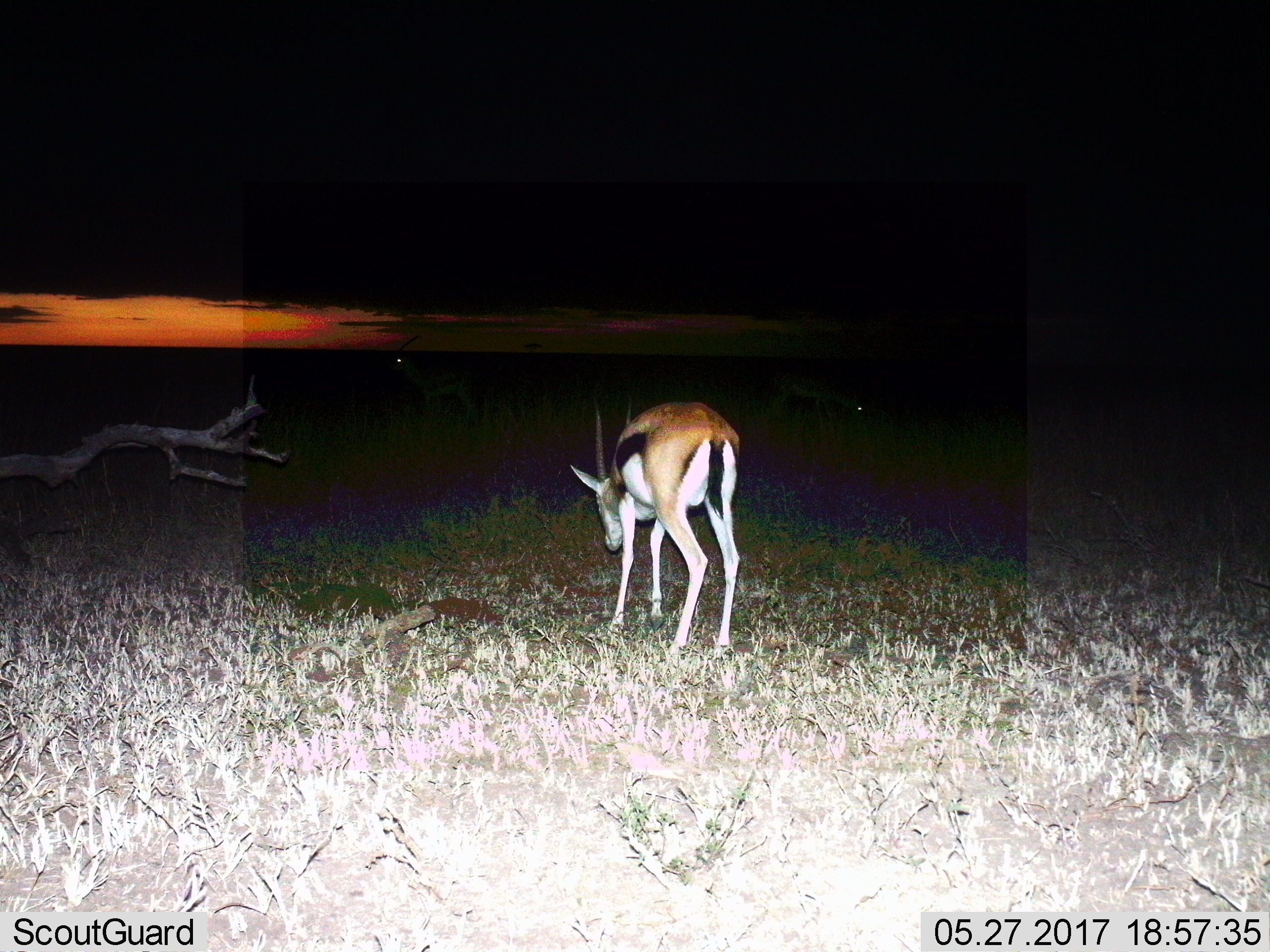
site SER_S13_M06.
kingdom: Animalia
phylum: Chordata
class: Mammalia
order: Artiodactyla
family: Bovidae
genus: Eudorcas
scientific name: Eudorcas thomsonii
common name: thomson's gazelle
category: gazellethomsons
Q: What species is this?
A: Gazellethomsons (thomson's gazelle) (Eudorcas thomsonii).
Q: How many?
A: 1.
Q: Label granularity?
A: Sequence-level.